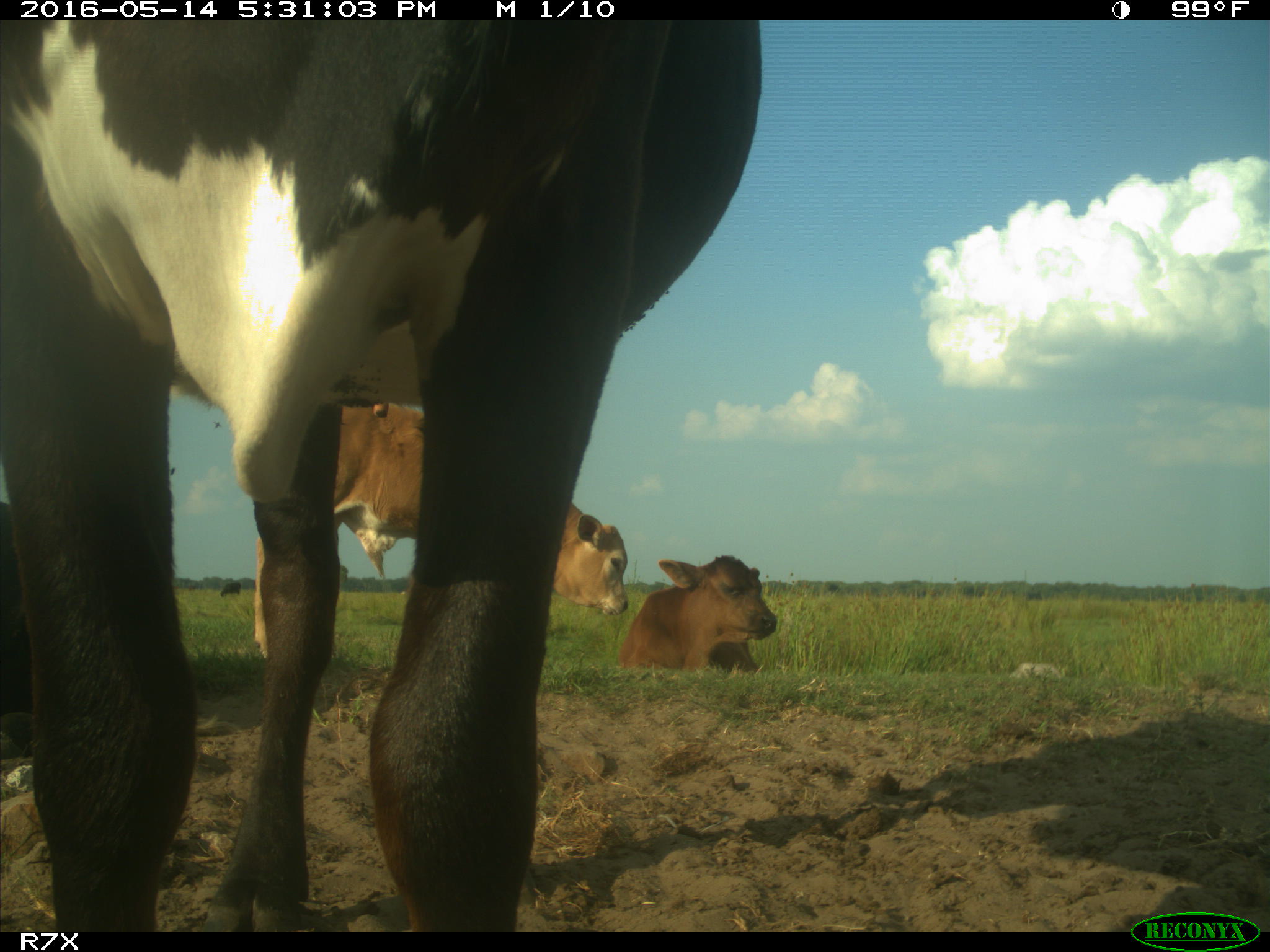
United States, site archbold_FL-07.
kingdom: Animalia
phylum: Chordata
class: Mammalia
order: Artiodactyla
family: Bovidae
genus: Bos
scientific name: Bos taurus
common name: domestic cow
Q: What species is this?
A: Bos taurus (domestic cow).